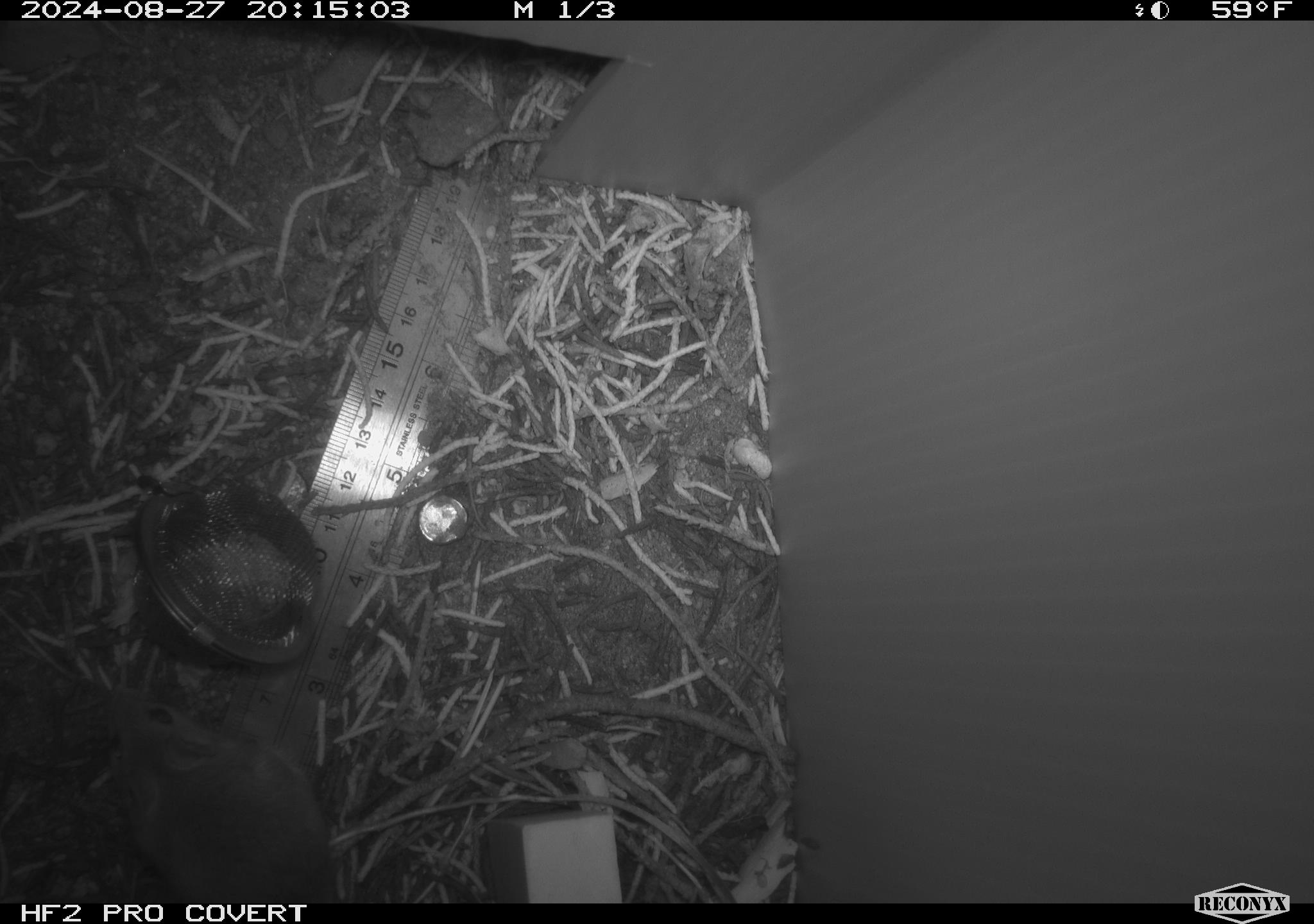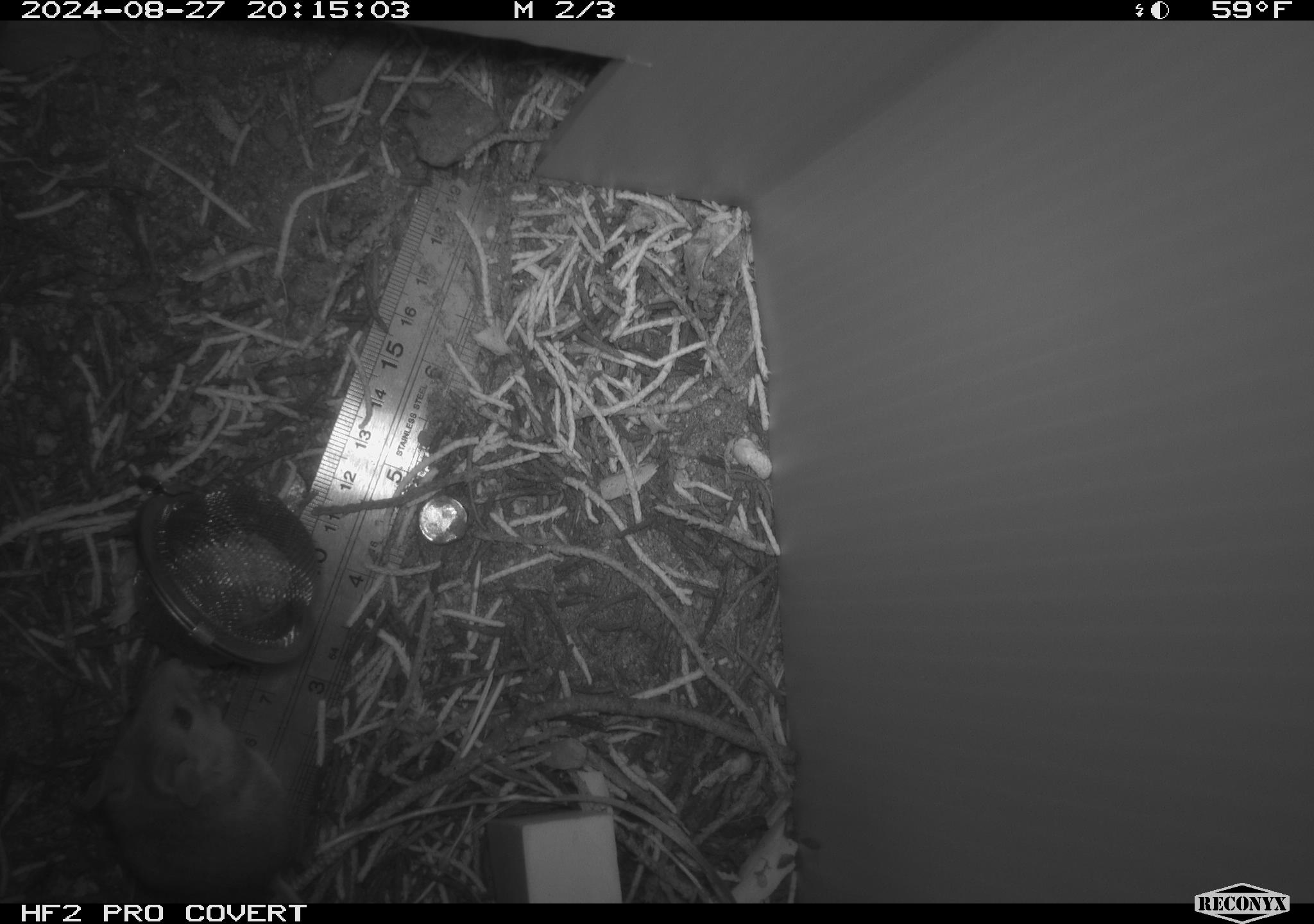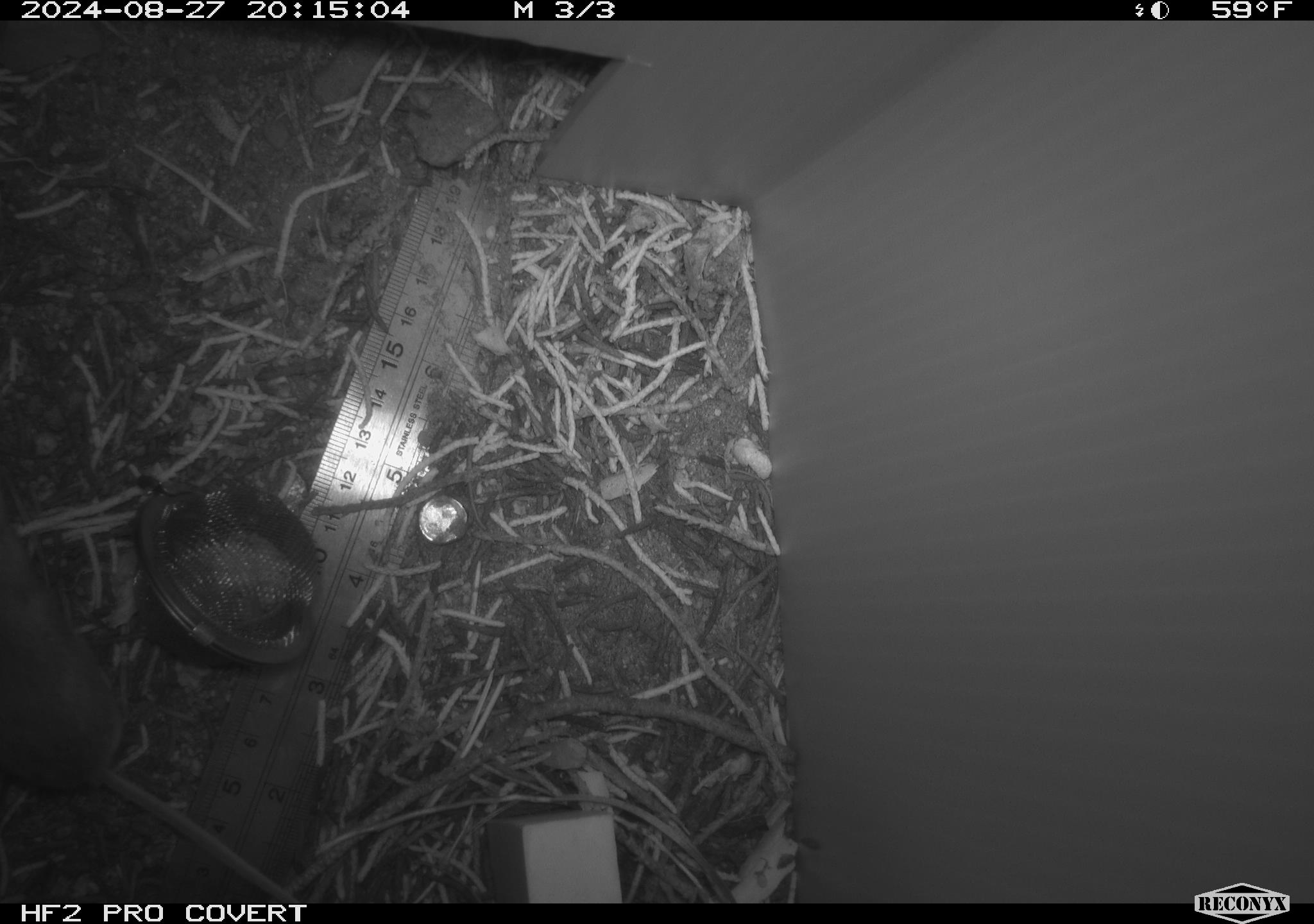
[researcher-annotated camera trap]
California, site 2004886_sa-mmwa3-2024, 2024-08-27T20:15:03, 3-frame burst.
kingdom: Animalia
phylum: Chordata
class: Mammalia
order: Rodentia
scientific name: Rodentia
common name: mouse species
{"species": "mouse species (Rodentia)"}